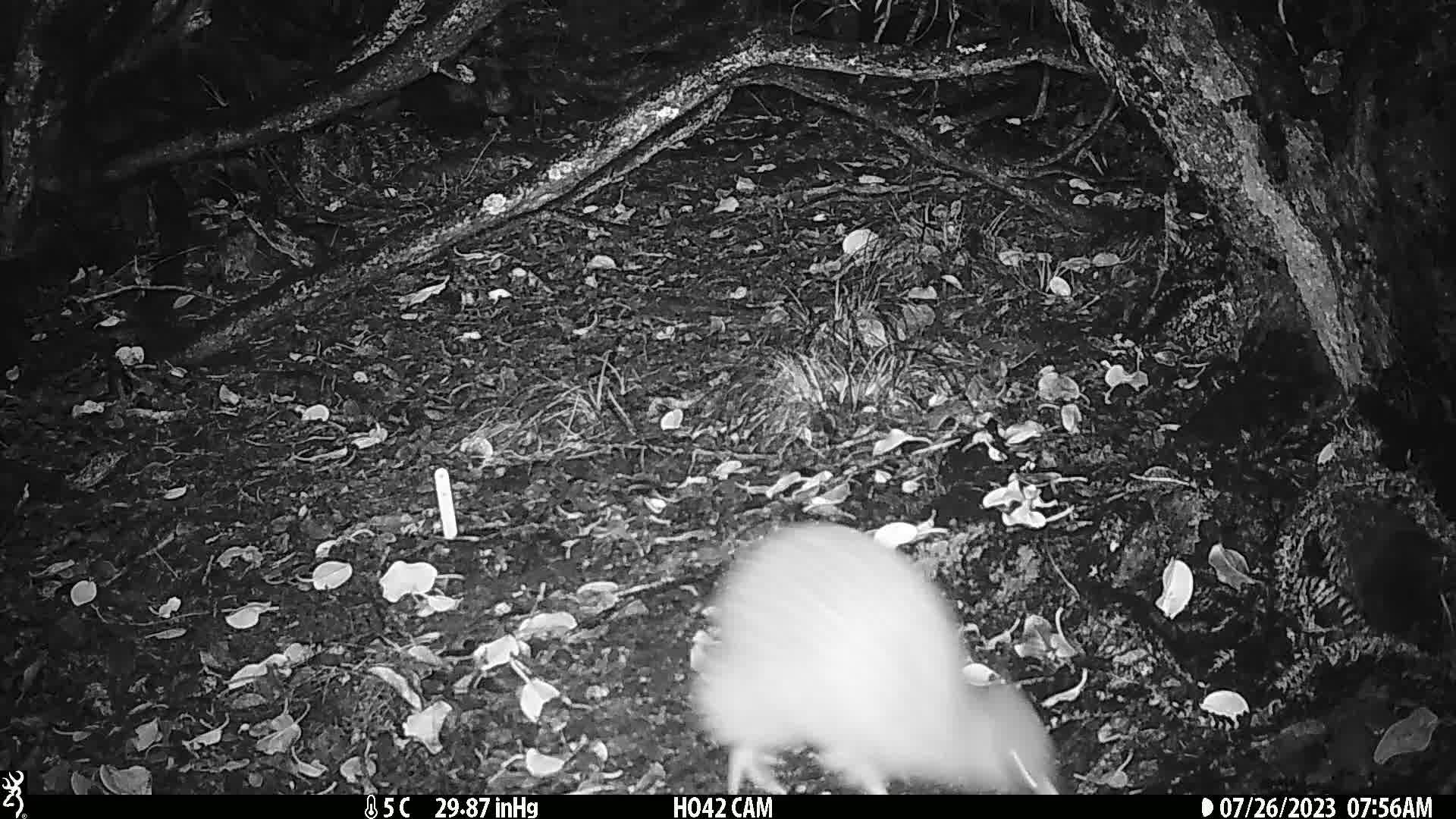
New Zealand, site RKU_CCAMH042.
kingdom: Animalia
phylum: Chordata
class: Aves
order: Apterygiformes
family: Apterygidae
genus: Apteryx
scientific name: Apteryx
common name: kiwi